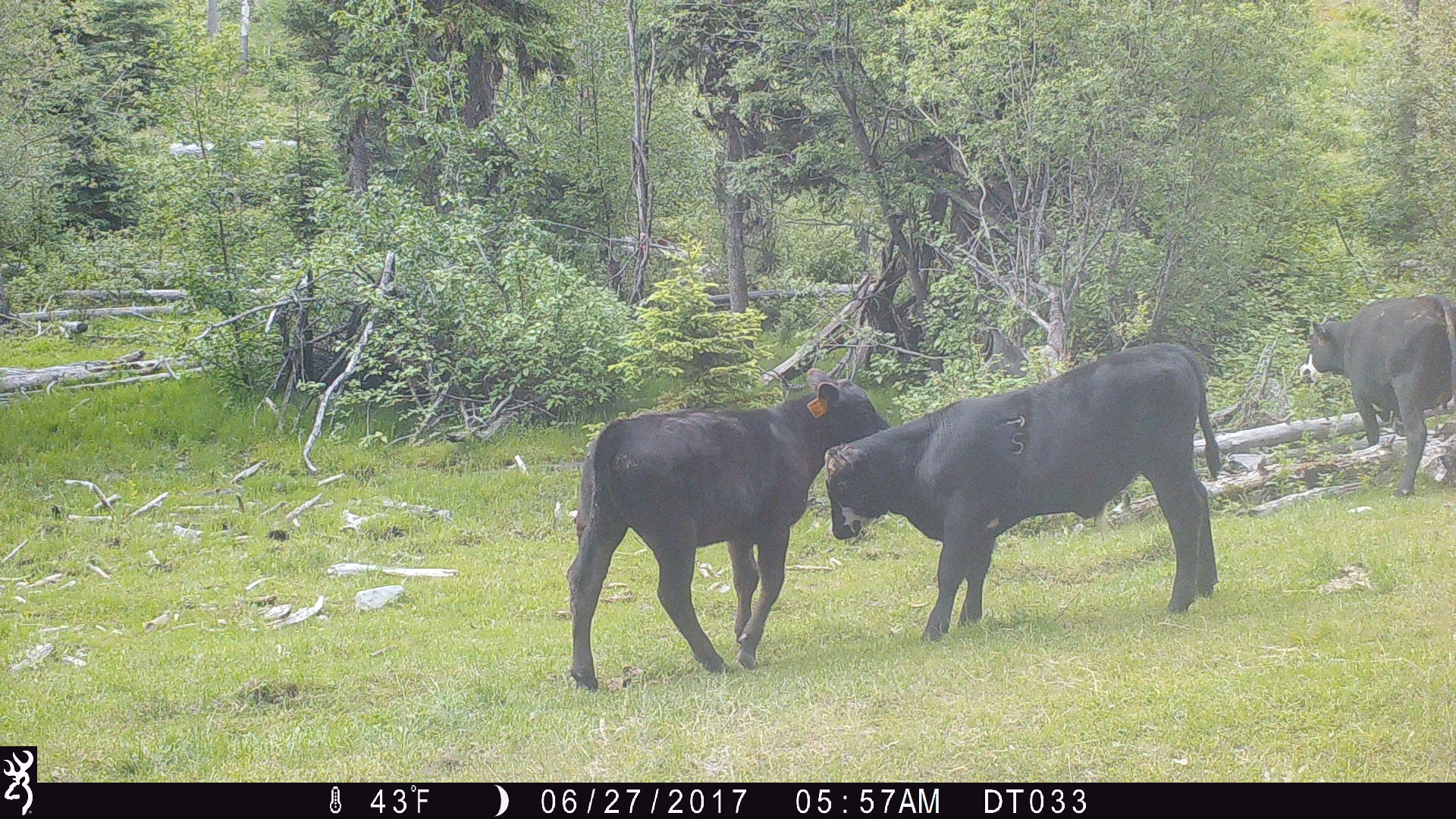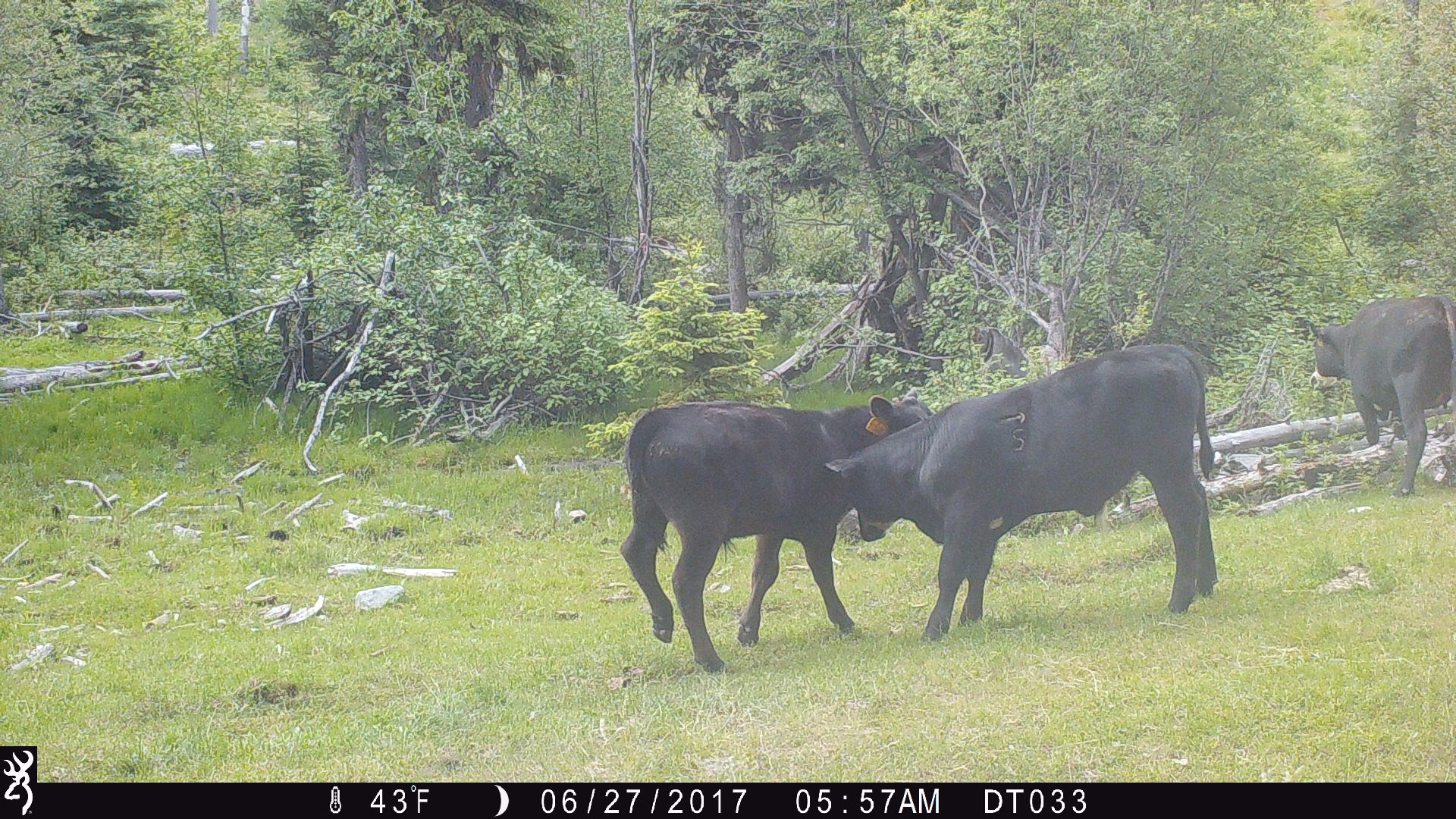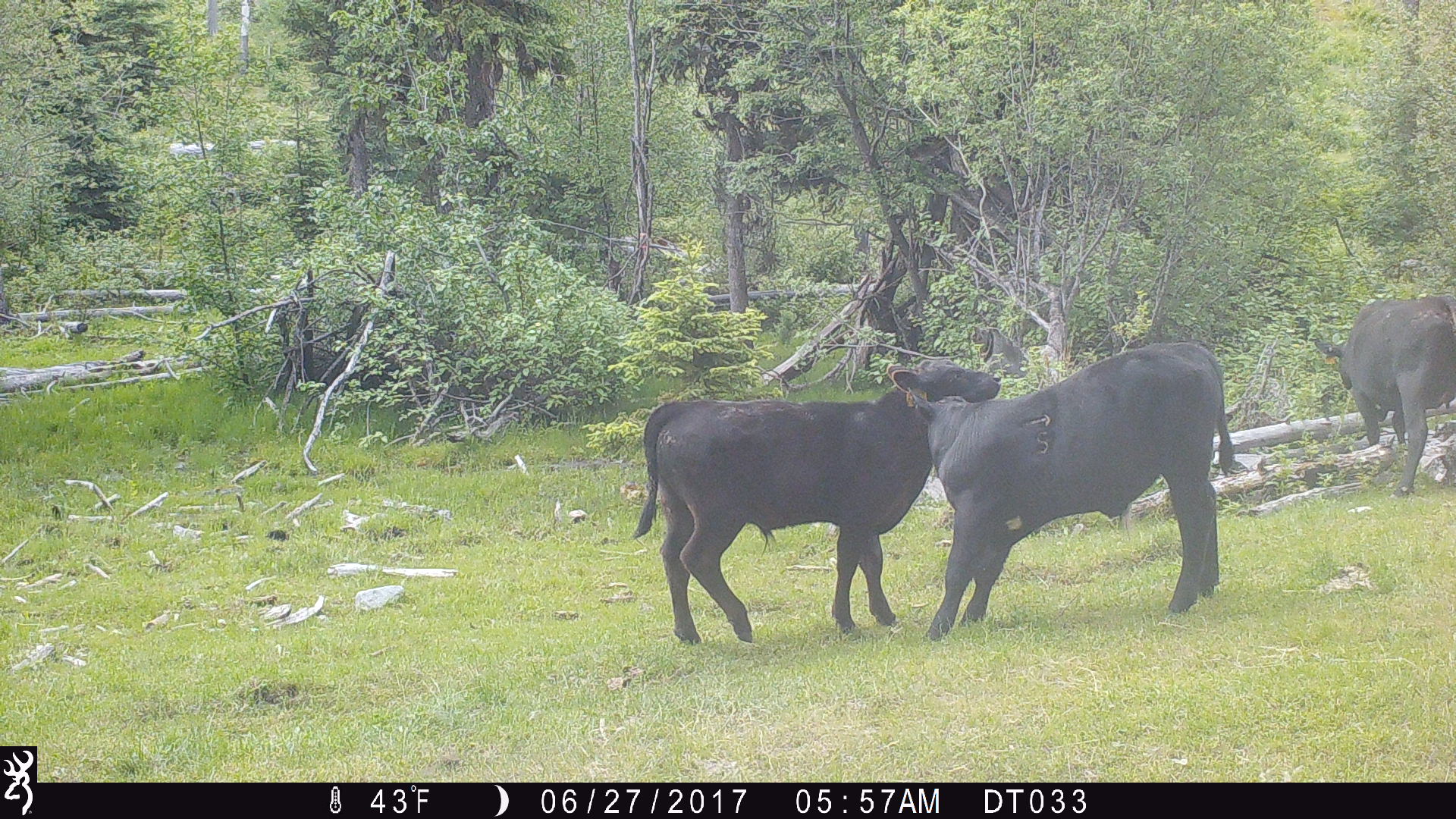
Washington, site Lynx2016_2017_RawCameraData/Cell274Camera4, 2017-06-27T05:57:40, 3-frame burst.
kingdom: Animalia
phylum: Chordata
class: Mammalia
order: Artiodactyla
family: Bovidae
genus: Bos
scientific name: Bos taurus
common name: domestic cattle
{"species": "domestic cattle (Bos taurus)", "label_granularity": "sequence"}